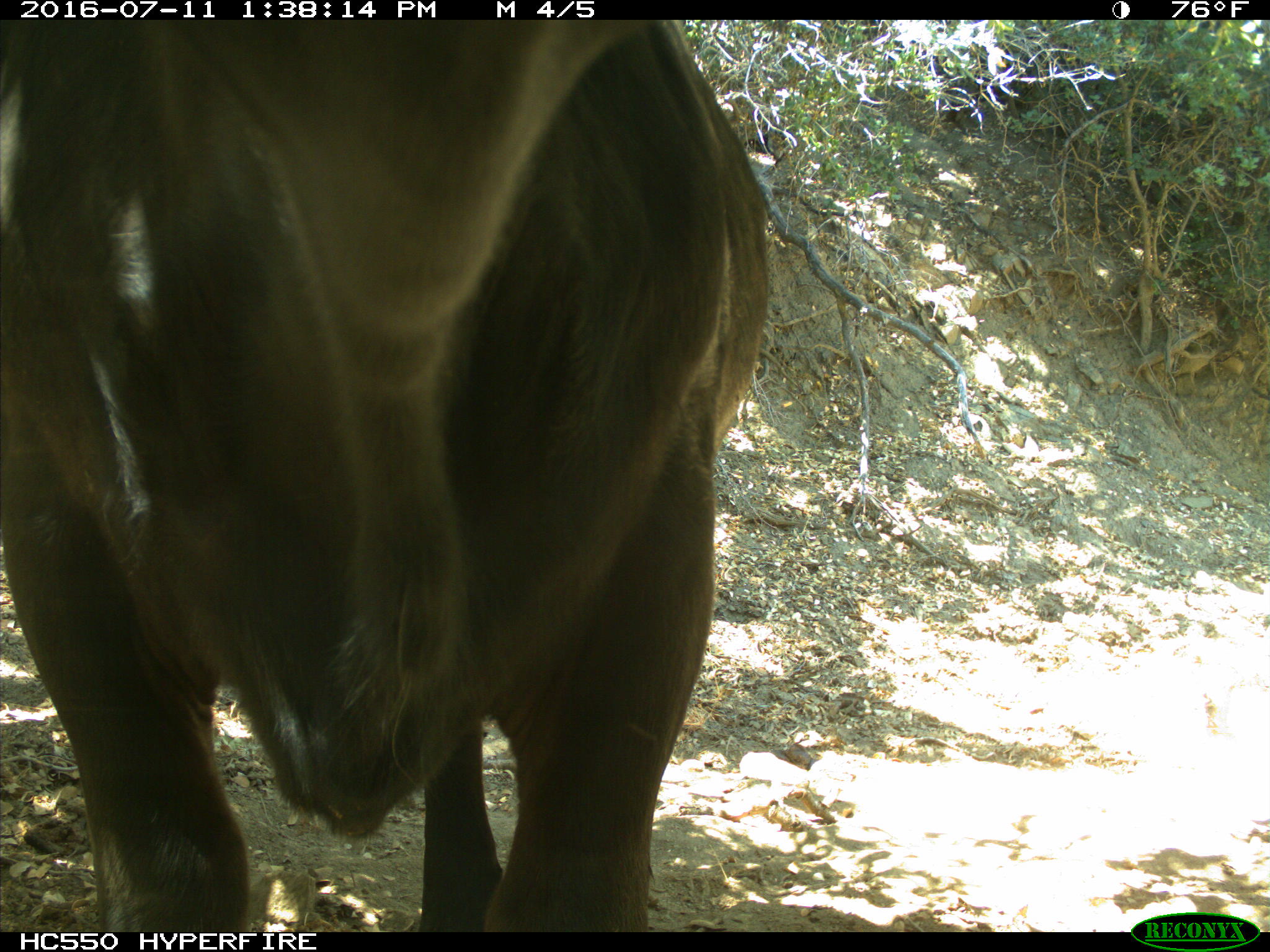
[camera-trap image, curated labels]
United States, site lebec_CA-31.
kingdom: Animalia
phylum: Chordata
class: Mammalia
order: Artiodactyla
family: Bovidae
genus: Bos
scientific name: Bos taurus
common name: domestic cow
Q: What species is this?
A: Bos taurus (domestic cow).